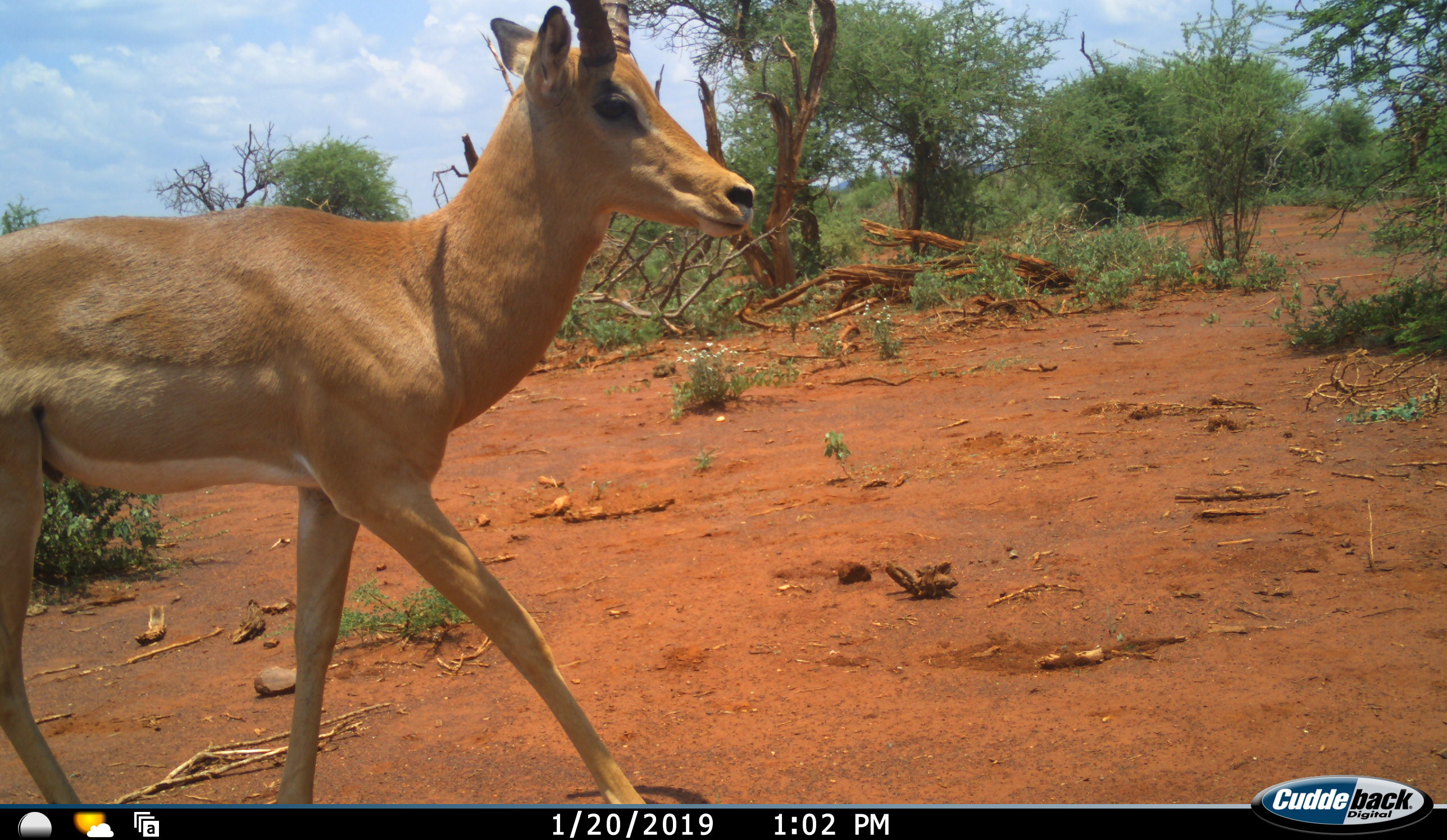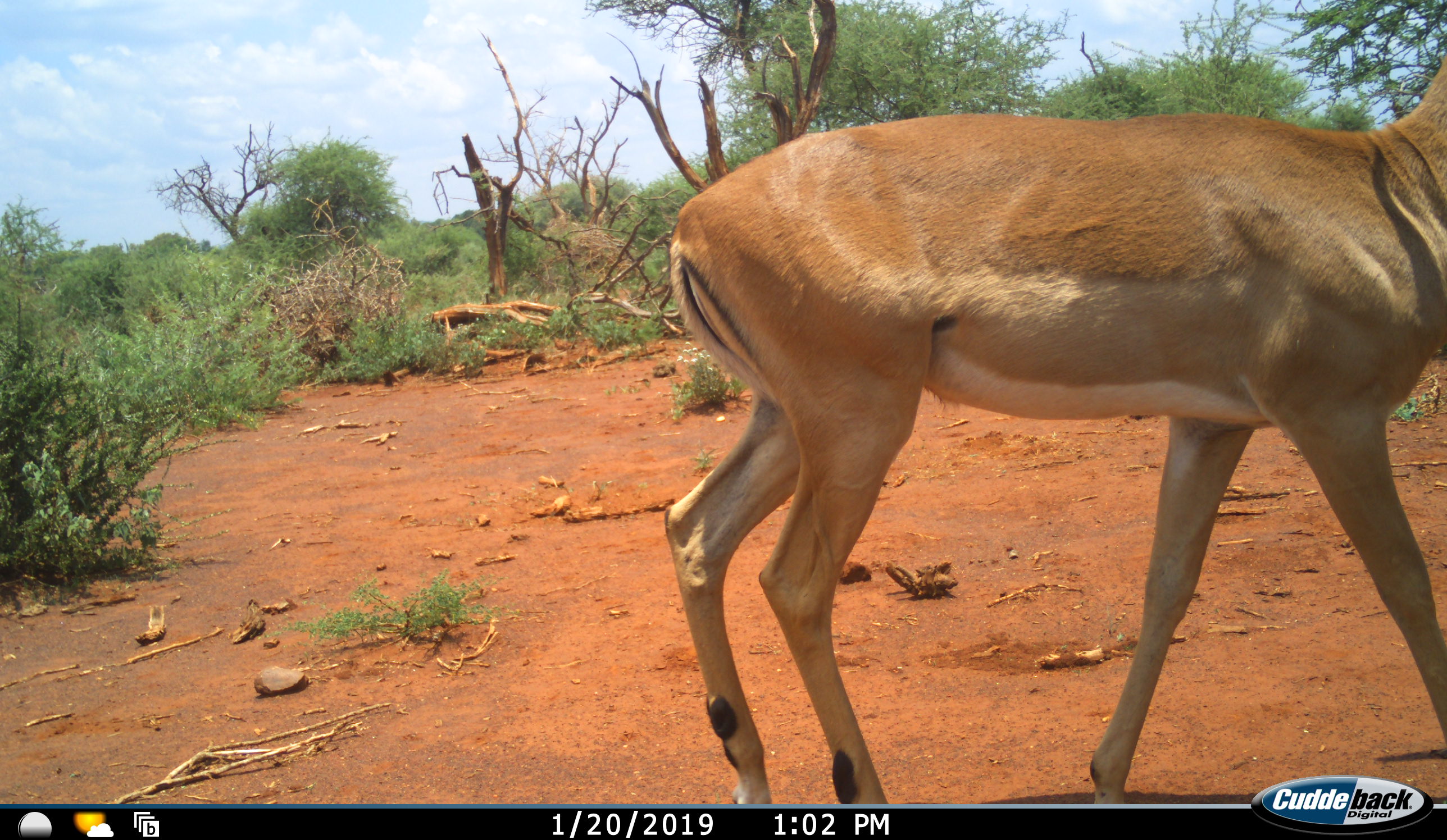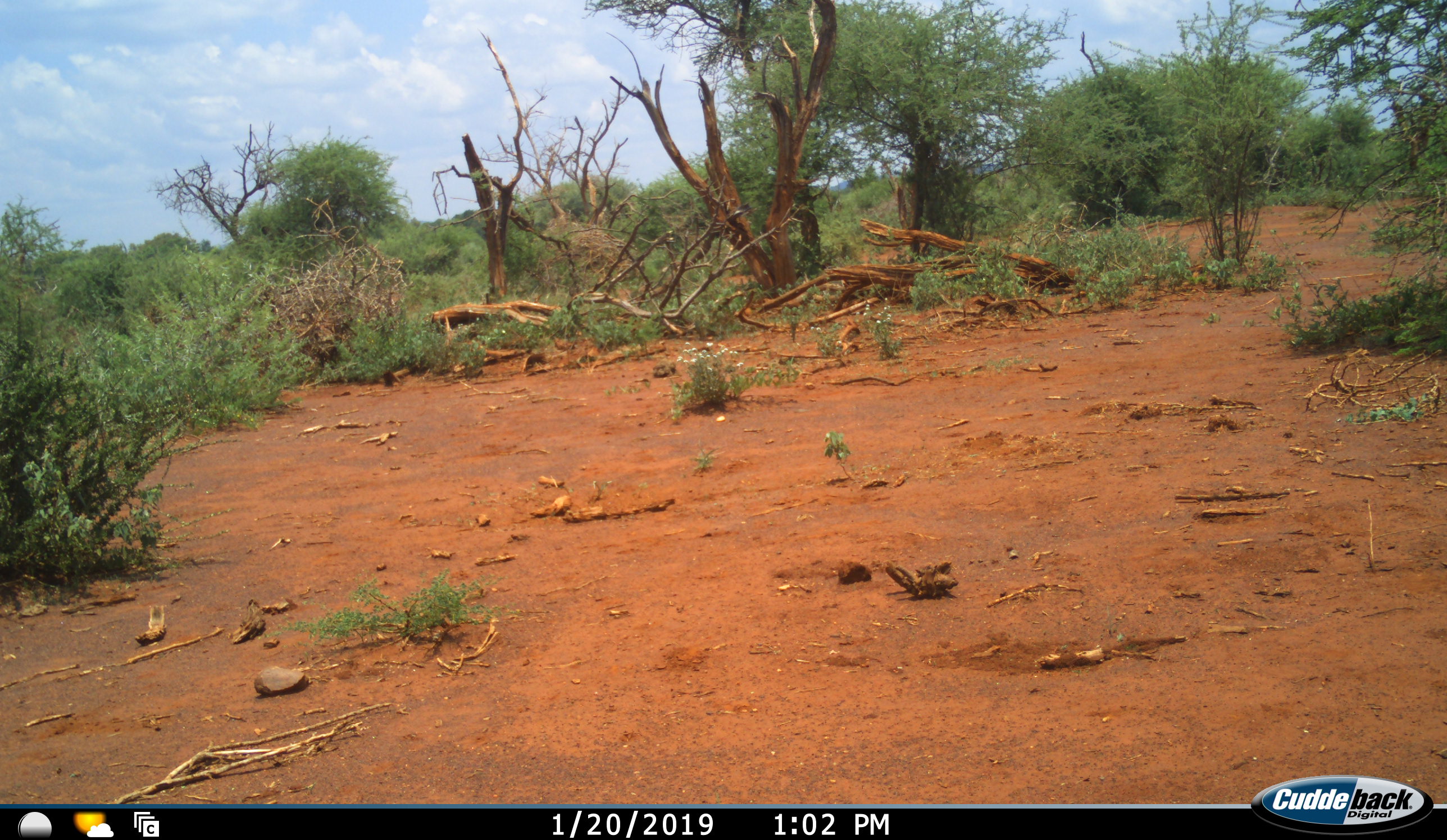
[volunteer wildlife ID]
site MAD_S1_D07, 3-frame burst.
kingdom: Animalia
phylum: Chordata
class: Mammalia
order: Artiodactyla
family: Bovidae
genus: Aepyceros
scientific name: Aepyceros melampus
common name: impala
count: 1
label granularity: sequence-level